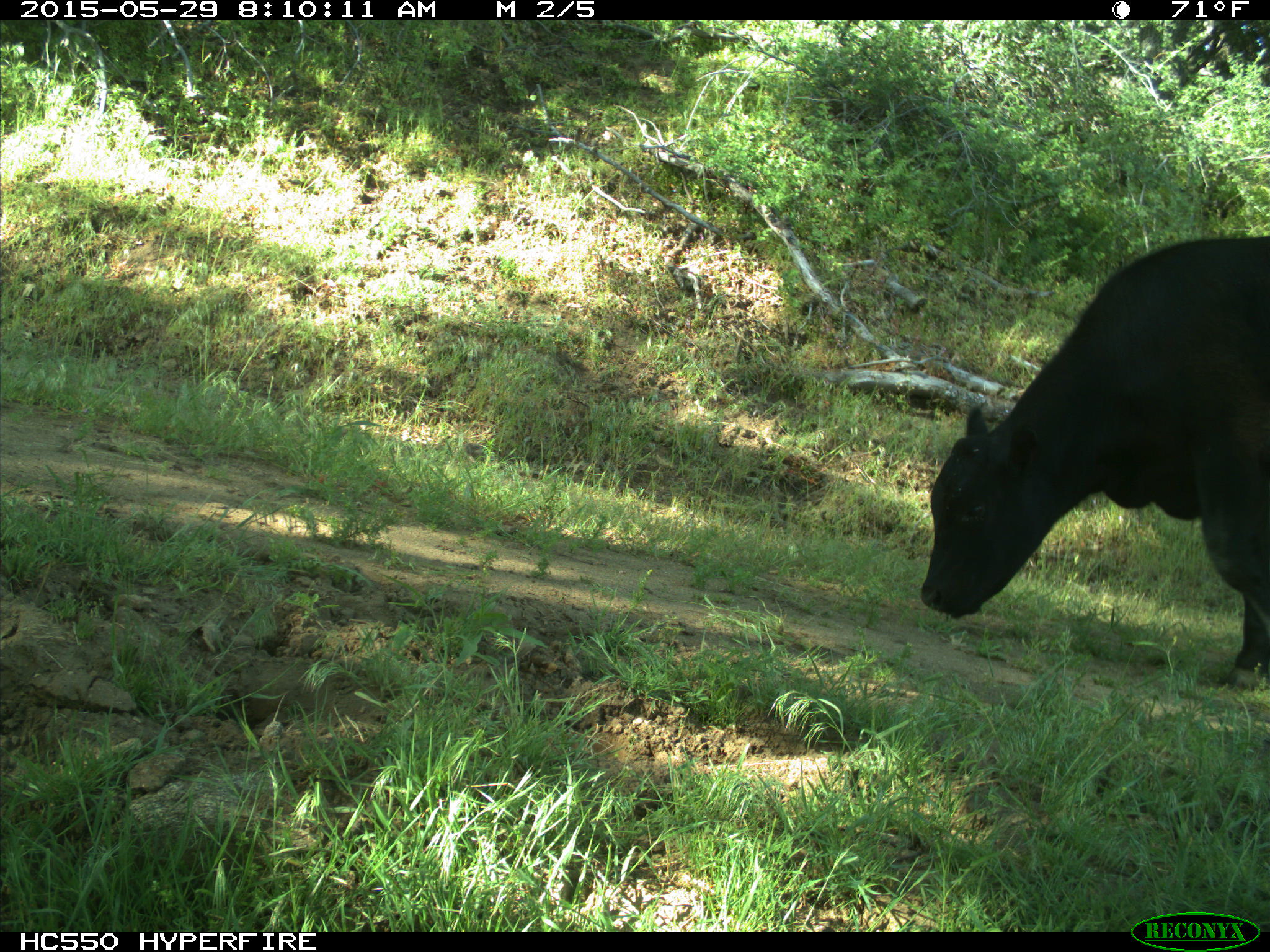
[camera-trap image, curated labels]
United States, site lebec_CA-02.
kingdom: Animalia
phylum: Chordata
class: Mammalia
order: Artiodactyla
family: Bovidae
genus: Bos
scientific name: Bos taurus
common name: domestic cow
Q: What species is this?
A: Bos taurus (domestic cow).